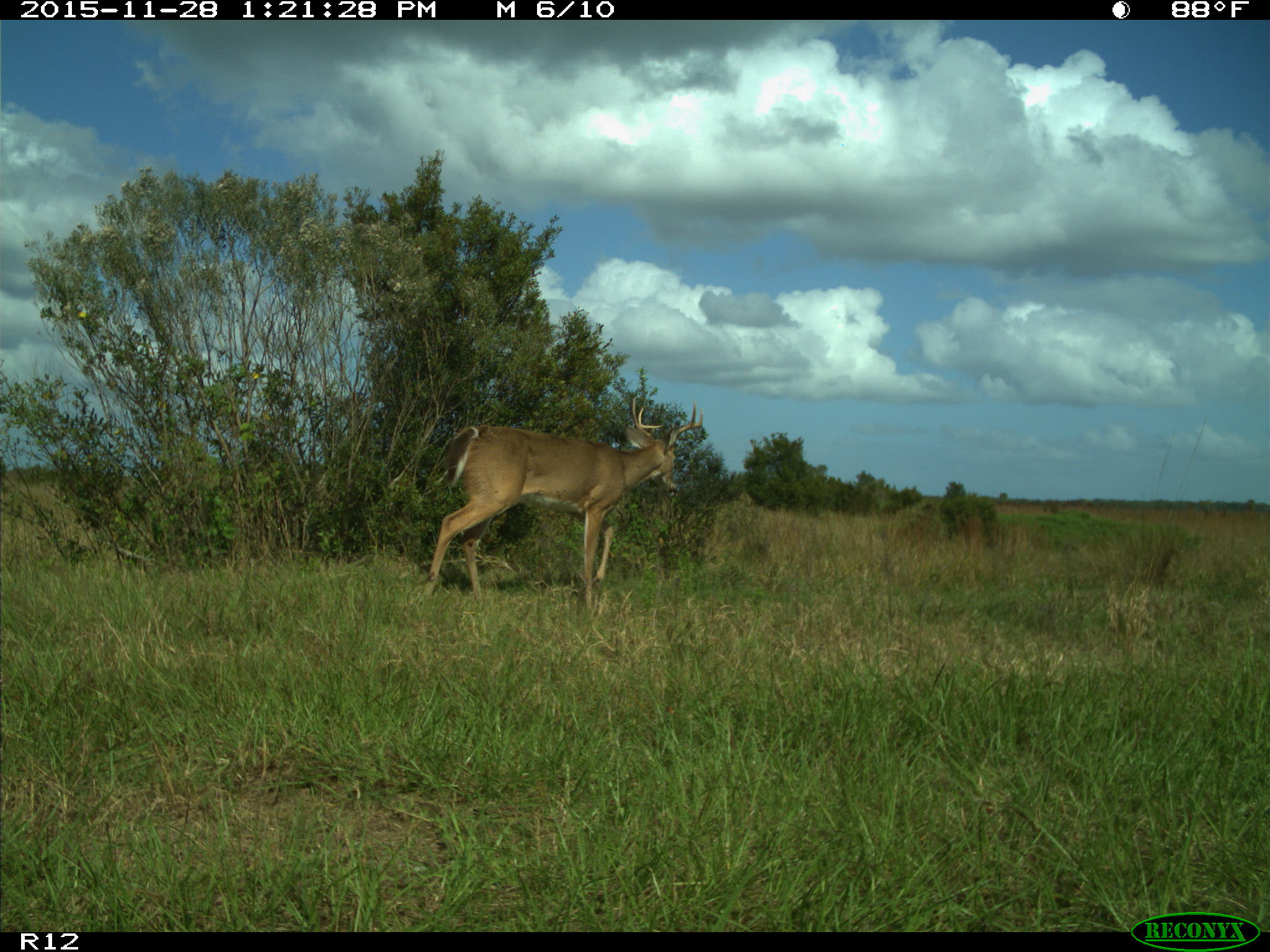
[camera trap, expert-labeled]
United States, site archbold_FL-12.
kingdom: Animalia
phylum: Chordata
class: Mammalia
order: Artiodactyla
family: Cervidae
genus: Odocoileus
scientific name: Odocoileus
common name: deer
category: unidentified deer